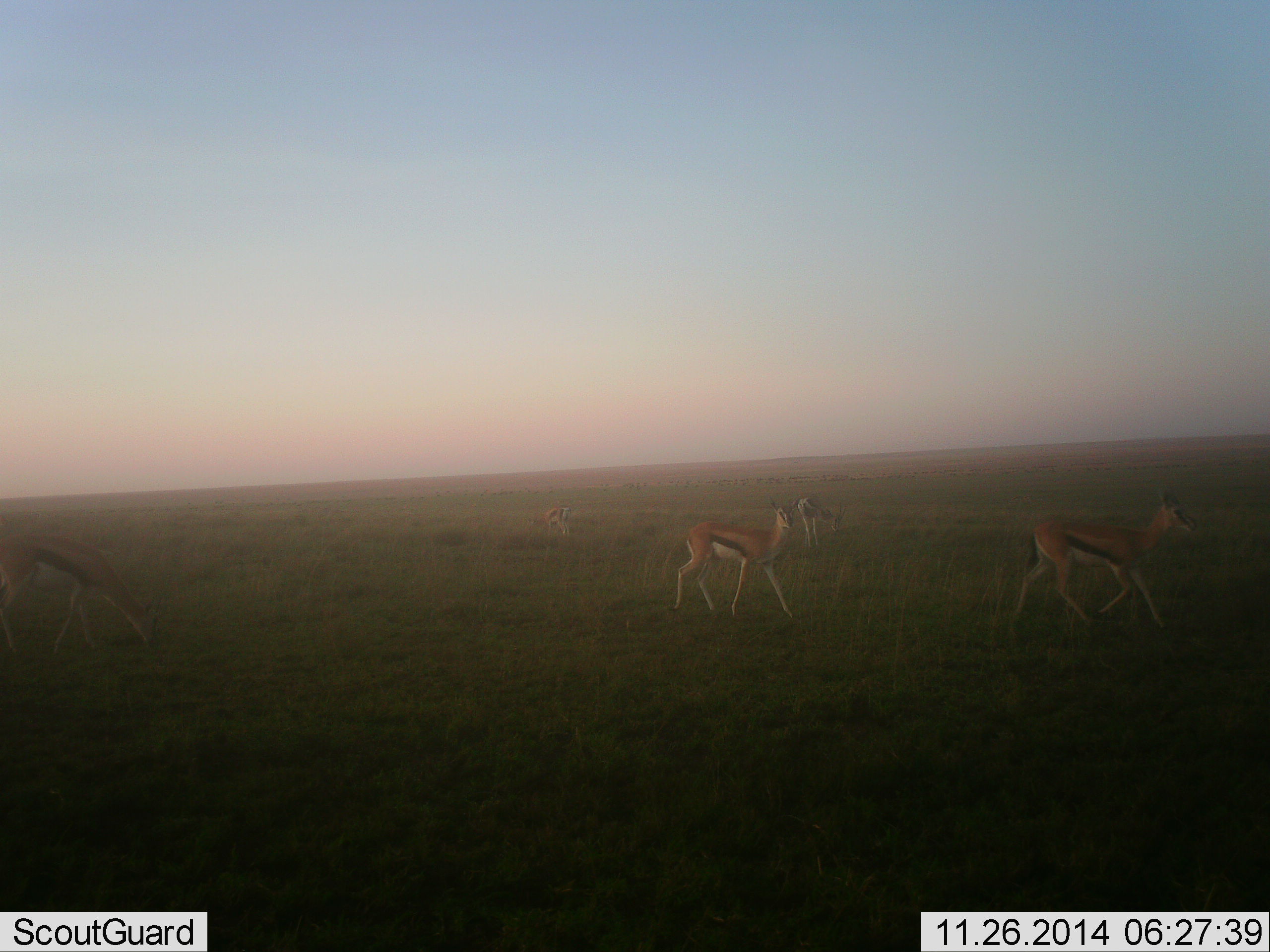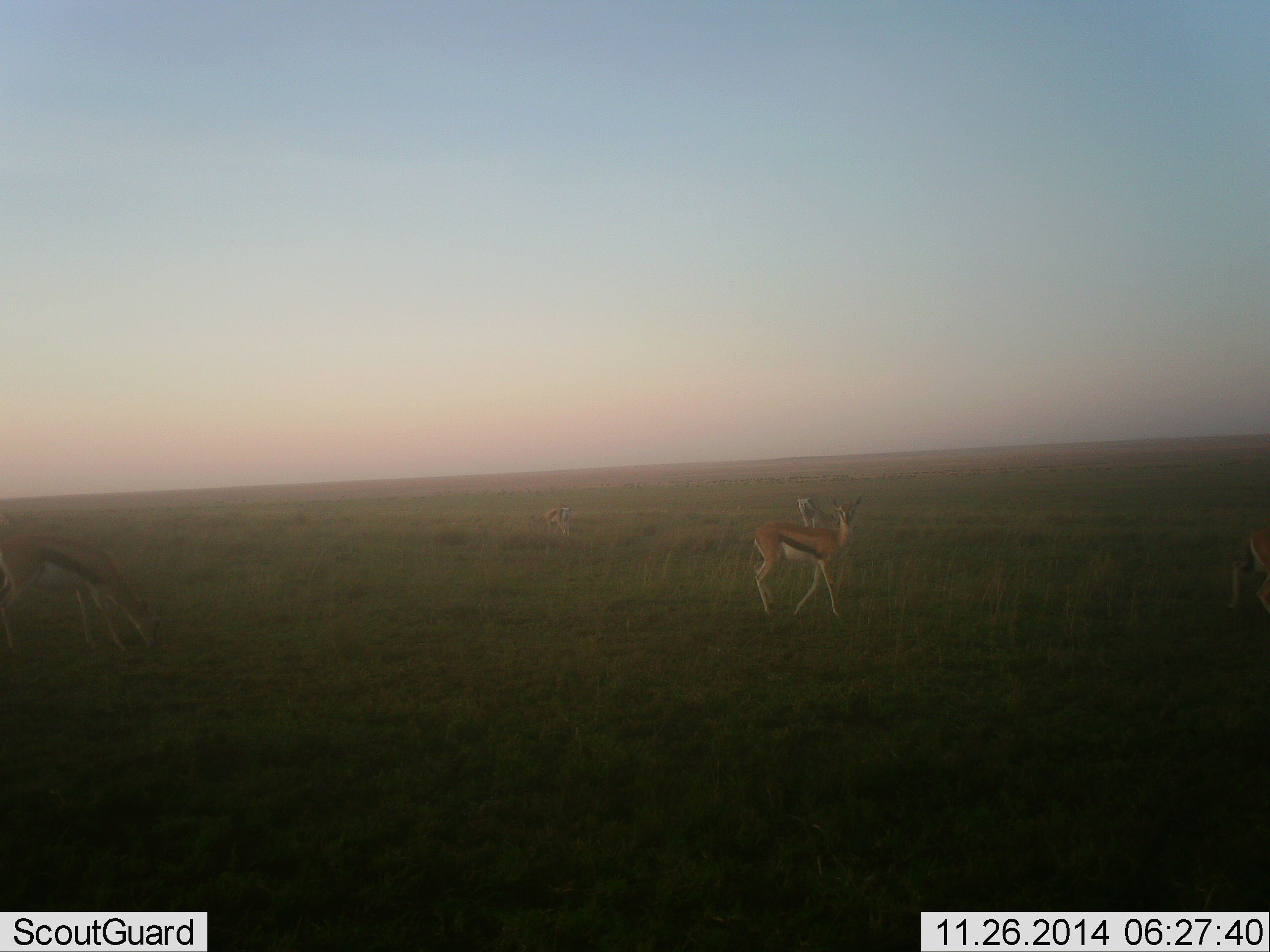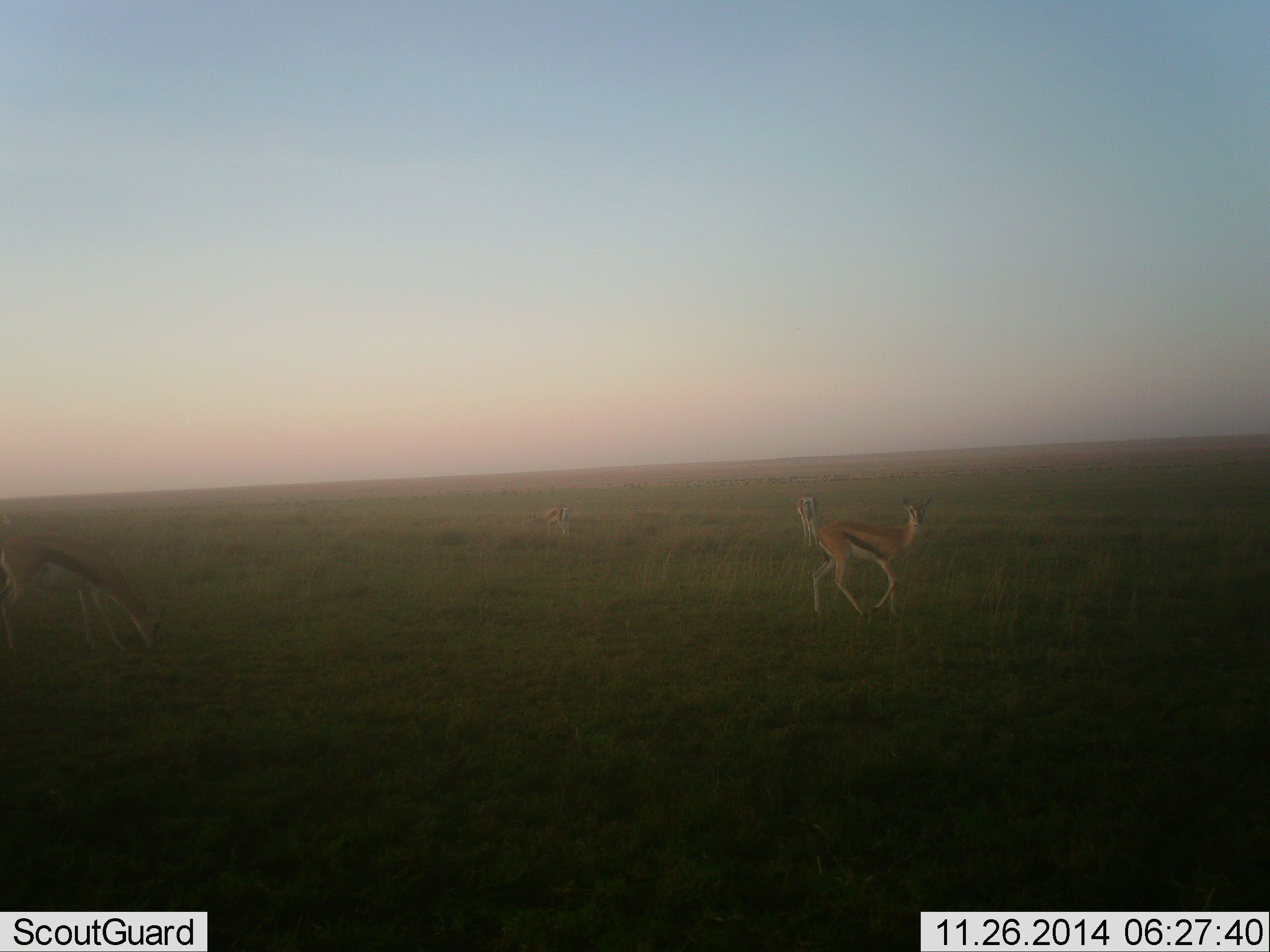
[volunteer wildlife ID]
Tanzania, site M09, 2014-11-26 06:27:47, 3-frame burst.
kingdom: Animalia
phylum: Chordata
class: Mammalia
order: Artiodactyla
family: Bovidae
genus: Eudorcas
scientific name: Eudorcas thomsonii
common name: thomson's gazelle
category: gazellethomsons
Gazellethomsons (thomson's gazelle) (Eudorcas thomsonii), count 5. Behavior (volunteer vote fractions): standing 40%, resting 0%, moving 70%, interacting 0%. Young present (vote fraction): 0%. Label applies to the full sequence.